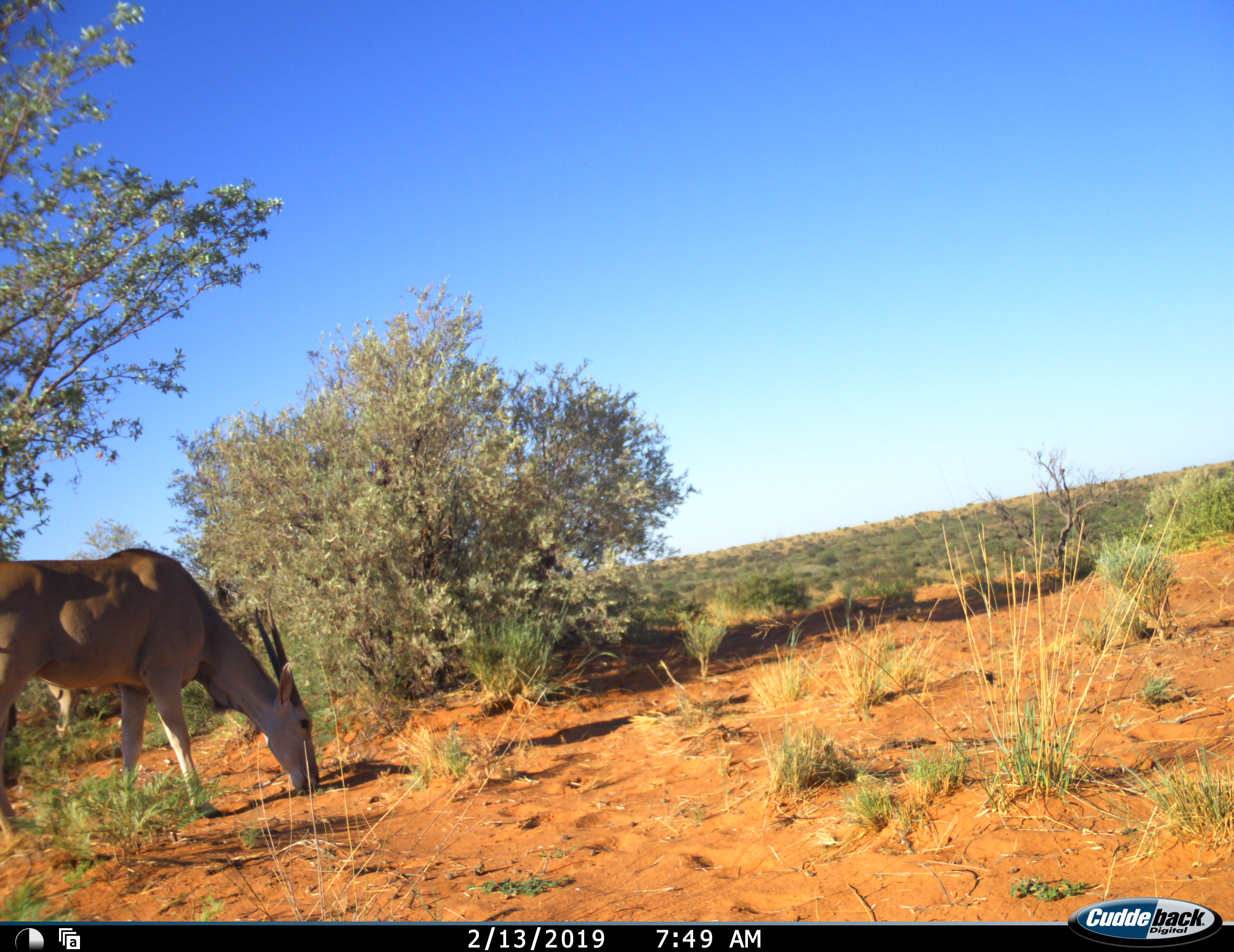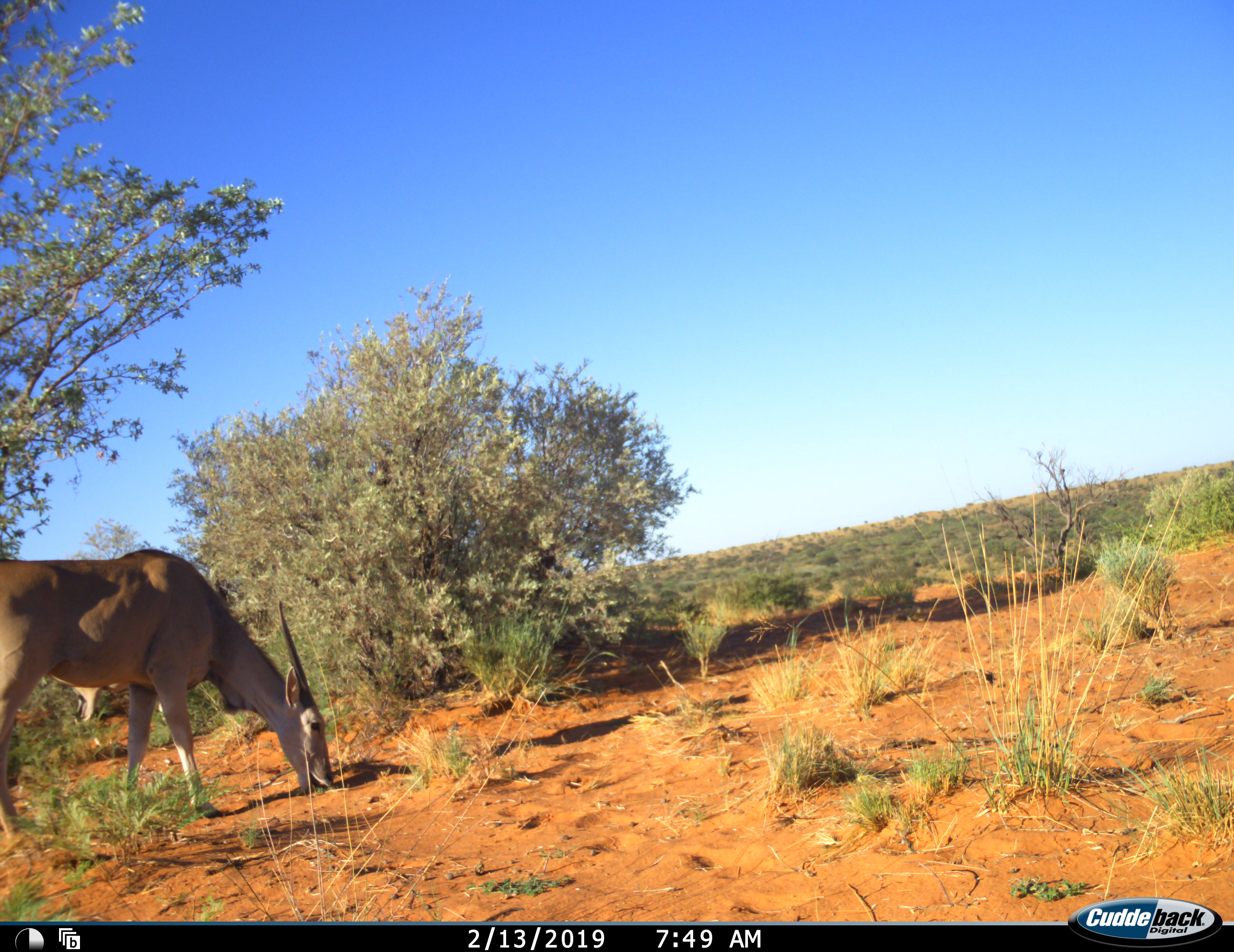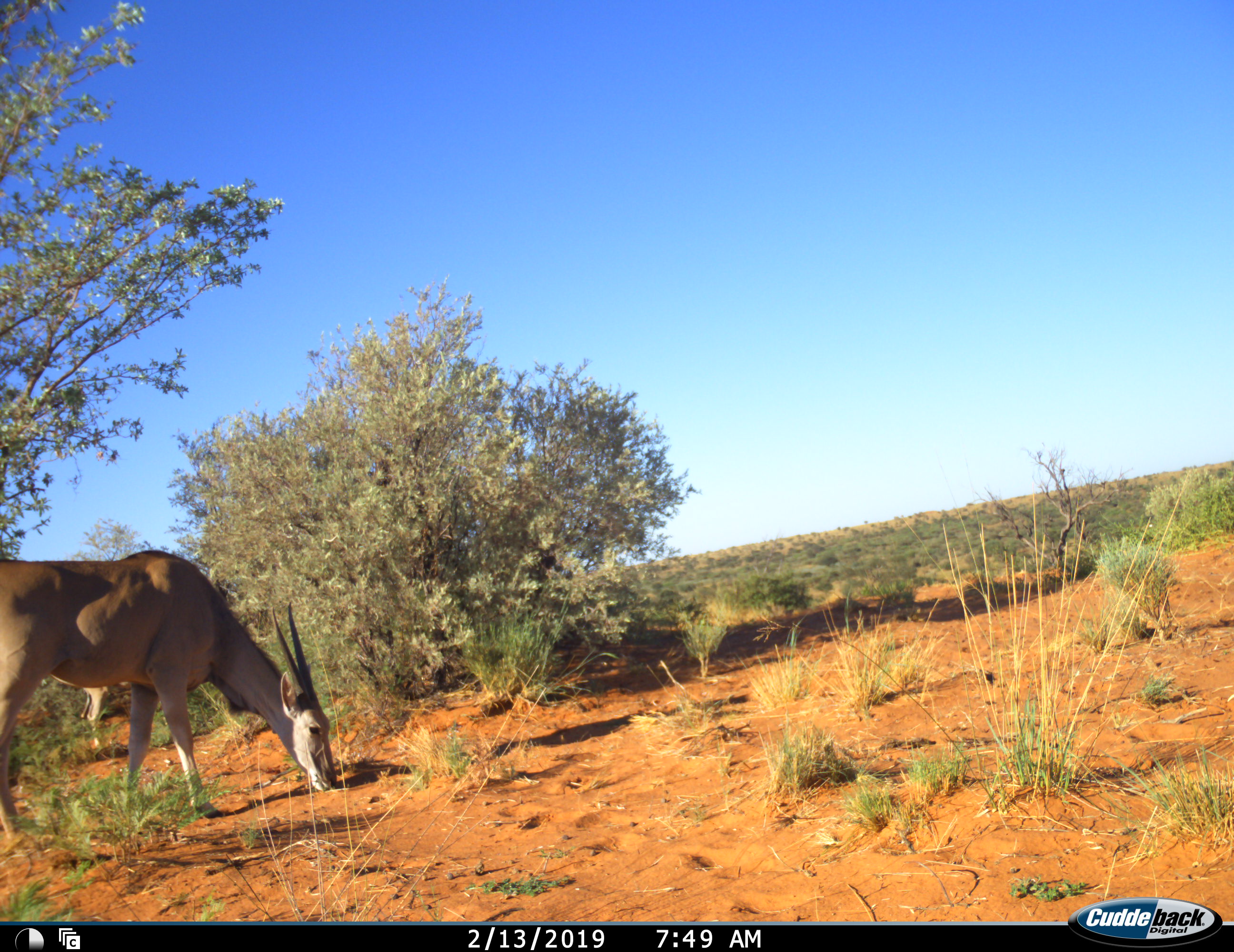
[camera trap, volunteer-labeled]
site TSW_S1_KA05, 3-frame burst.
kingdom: Animalia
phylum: Chordata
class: Mammalia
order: Artiodactyla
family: Bovidae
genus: Tragelaphus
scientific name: Tragelaphus oryx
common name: eland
Eland (Tragelaphus oryx), count 2. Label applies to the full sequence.